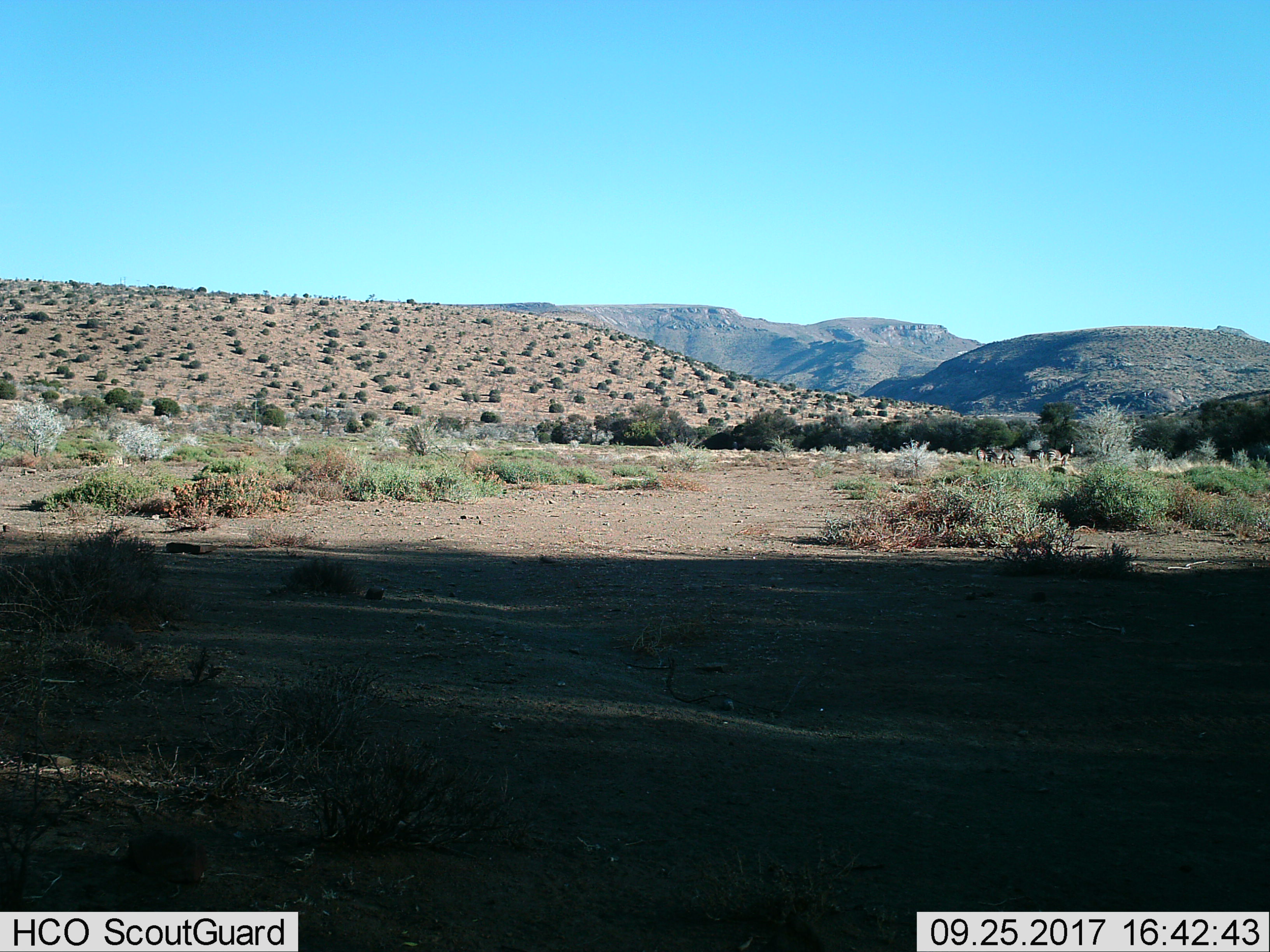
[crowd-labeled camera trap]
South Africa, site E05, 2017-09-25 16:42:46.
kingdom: Animalia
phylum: Chordata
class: Mammalia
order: Perissodactyla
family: Equidae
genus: Equus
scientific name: Equus zebra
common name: mountain zebra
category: zebramountain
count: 4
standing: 80%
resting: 0%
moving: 20%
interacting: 20%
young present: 0%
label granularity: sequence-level